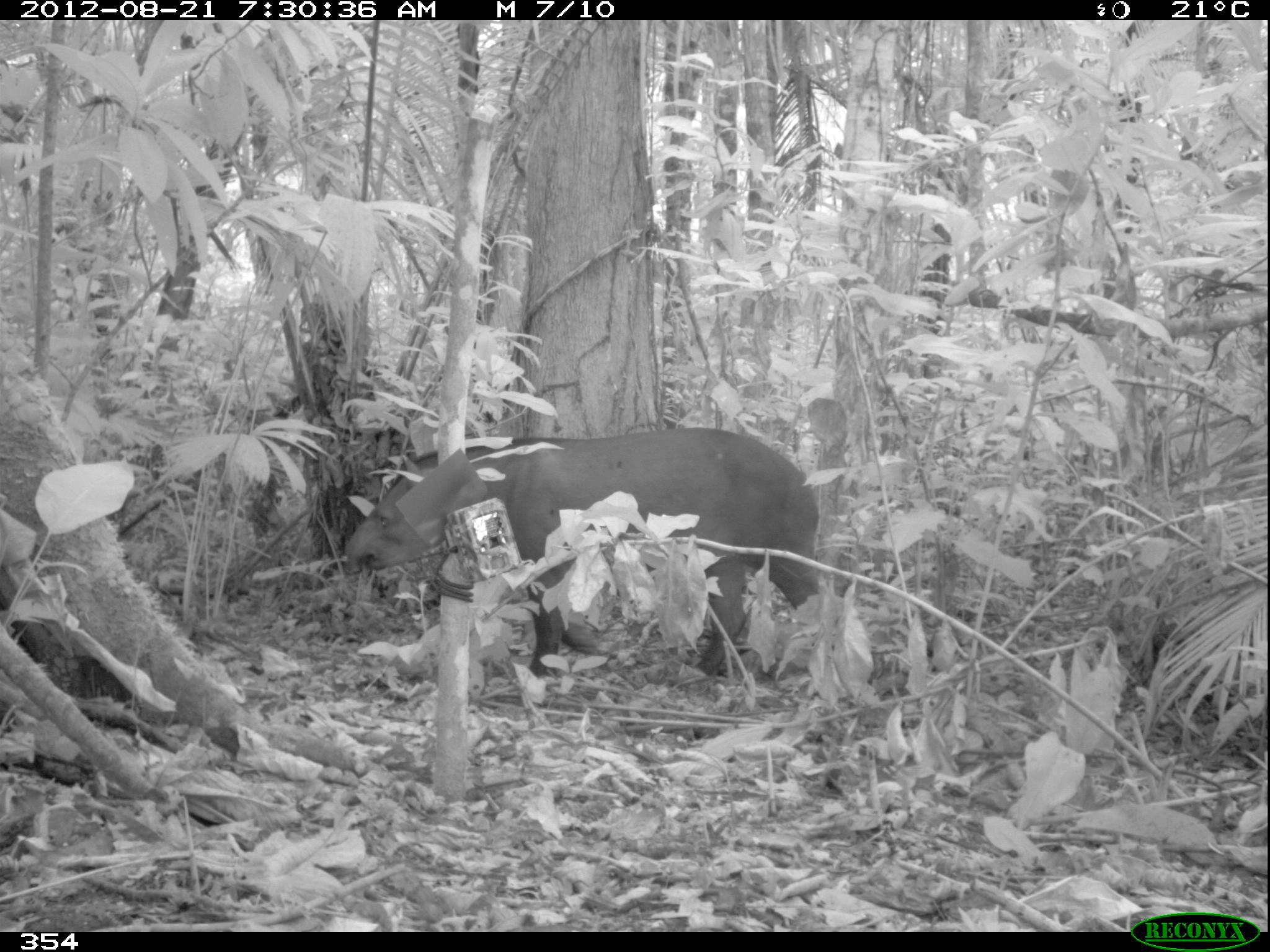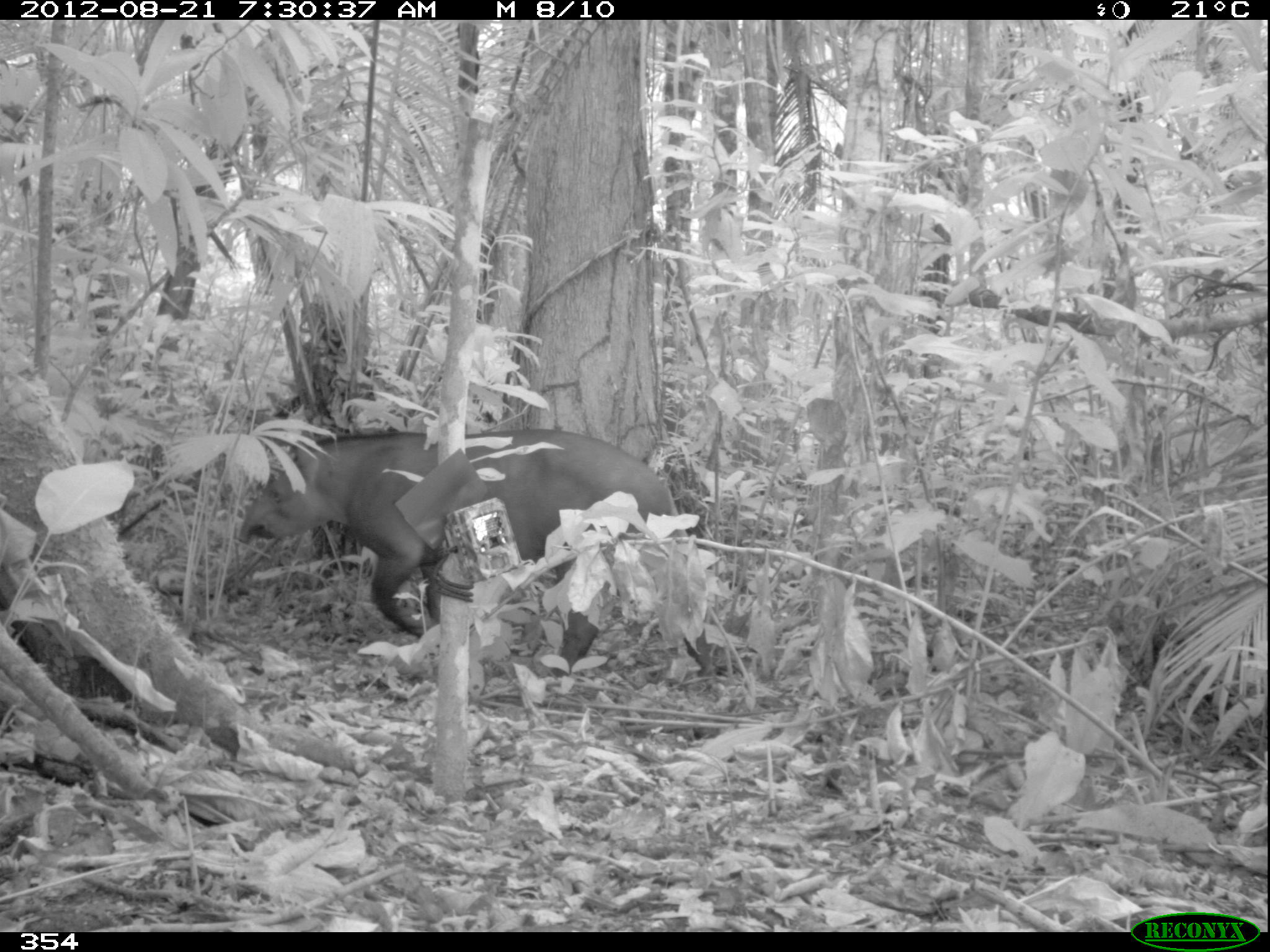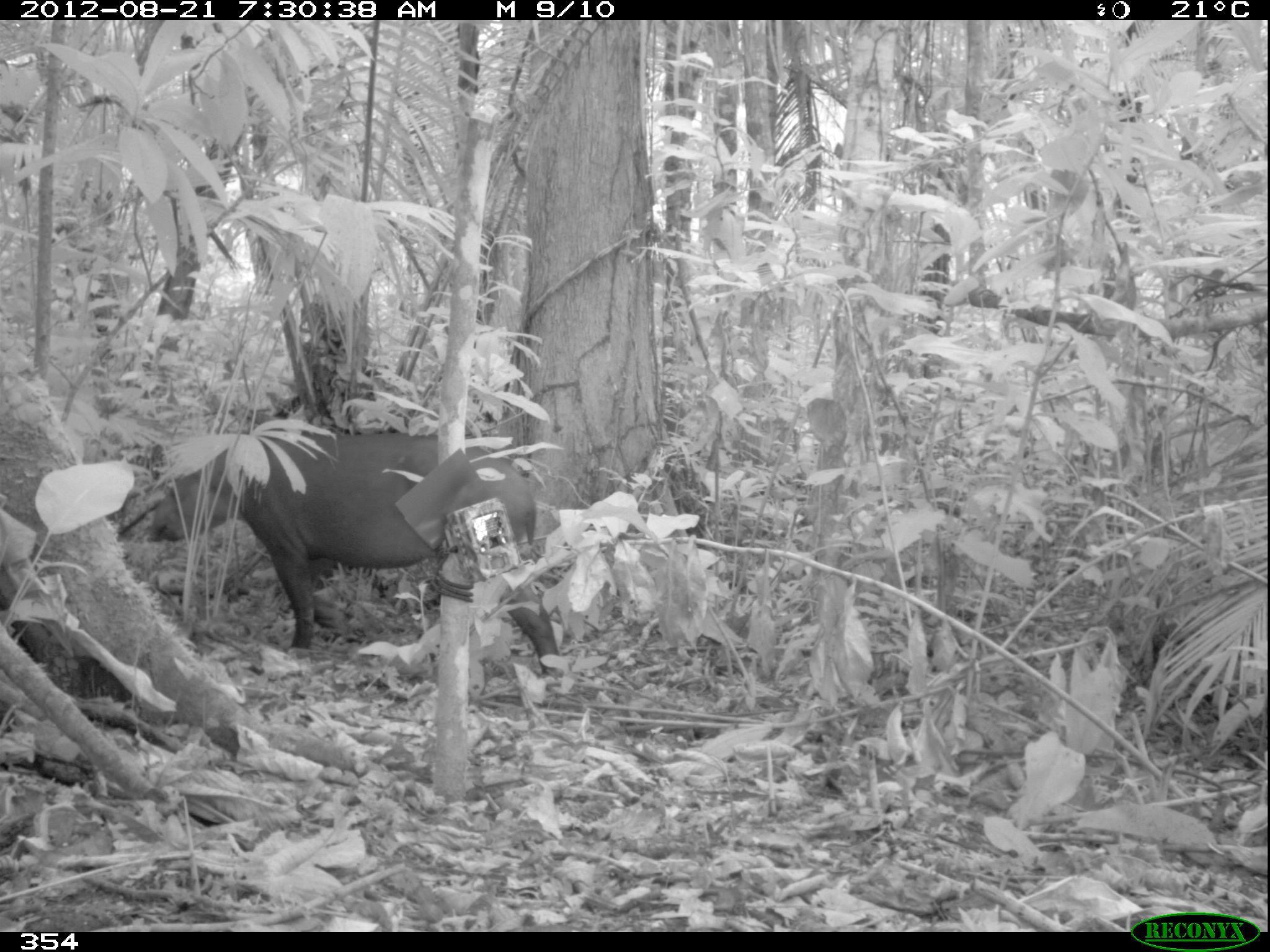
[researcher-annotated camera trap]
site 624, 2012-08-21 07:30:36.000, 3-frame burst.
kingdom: Animalia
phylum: Chordata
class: Mammalia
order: Perissodactyla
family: Tapiridae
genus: Tapirus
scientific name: Tapirus terrestris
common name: south american tapir